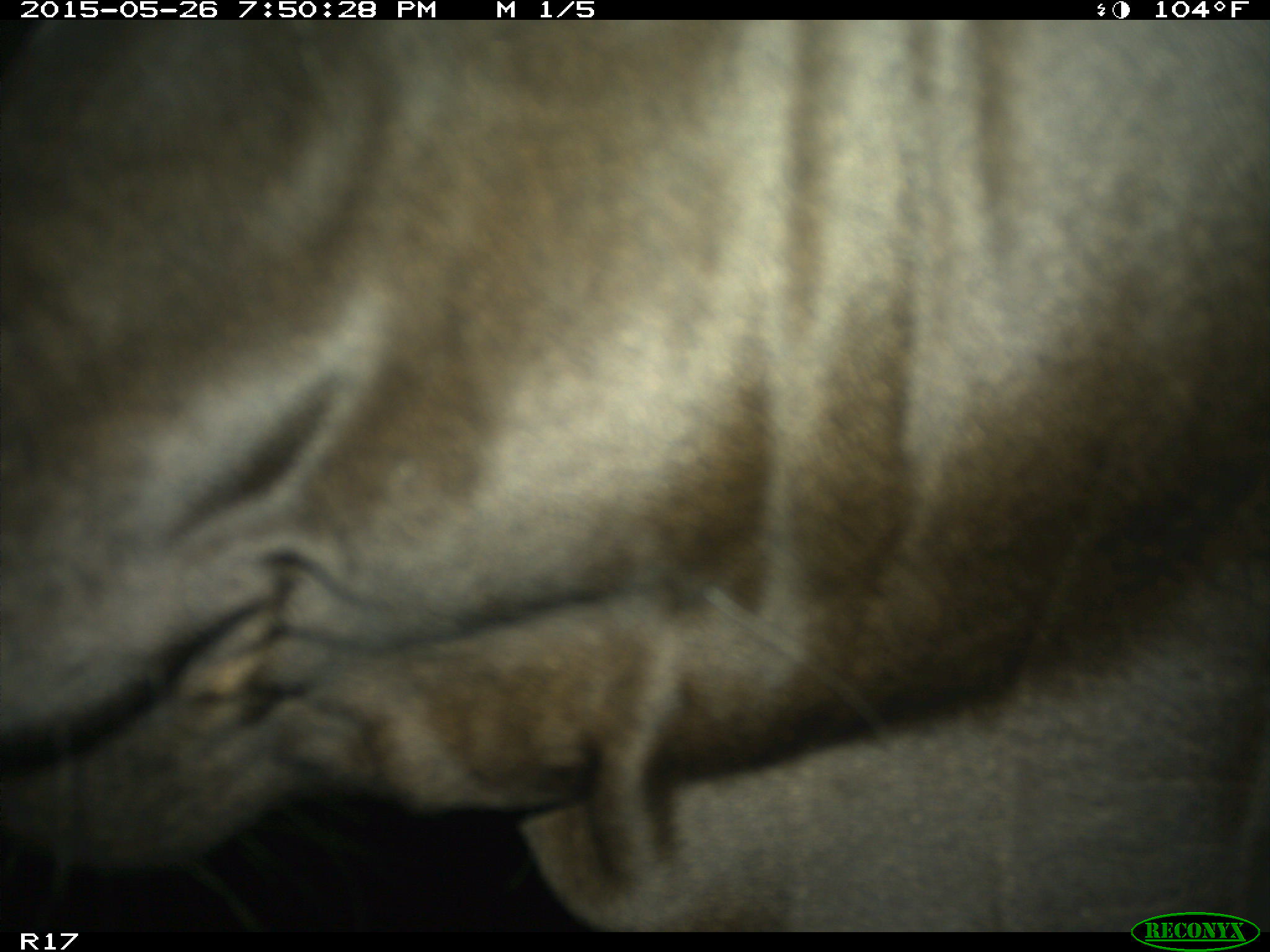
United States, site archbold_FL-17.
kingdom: Animalia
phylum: Chordata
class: Mammalia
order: Artiodactyla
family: Bovidae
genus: Bos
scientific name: Bos taurus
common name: domestic cow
Bos taurus (domestic cow).